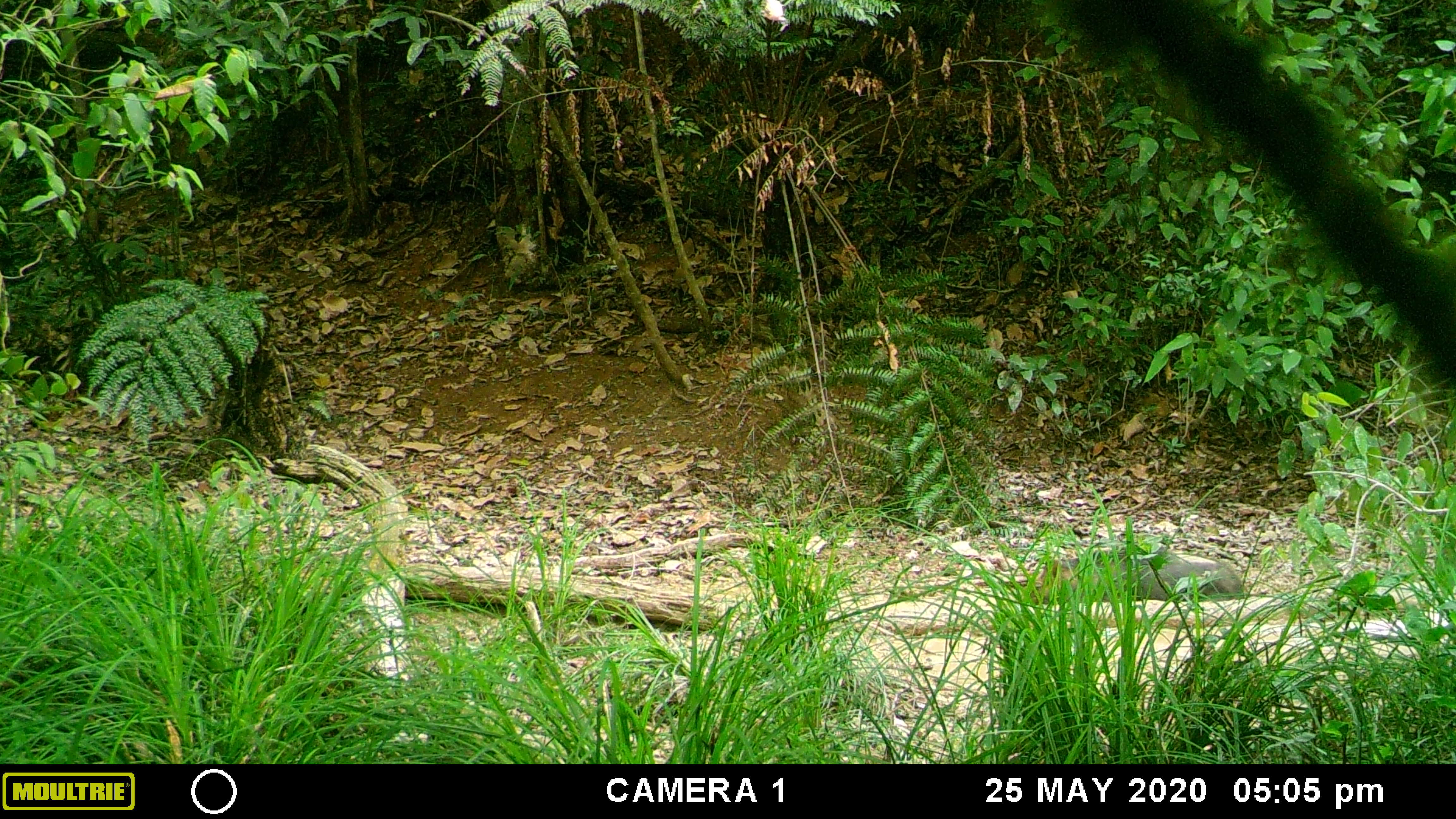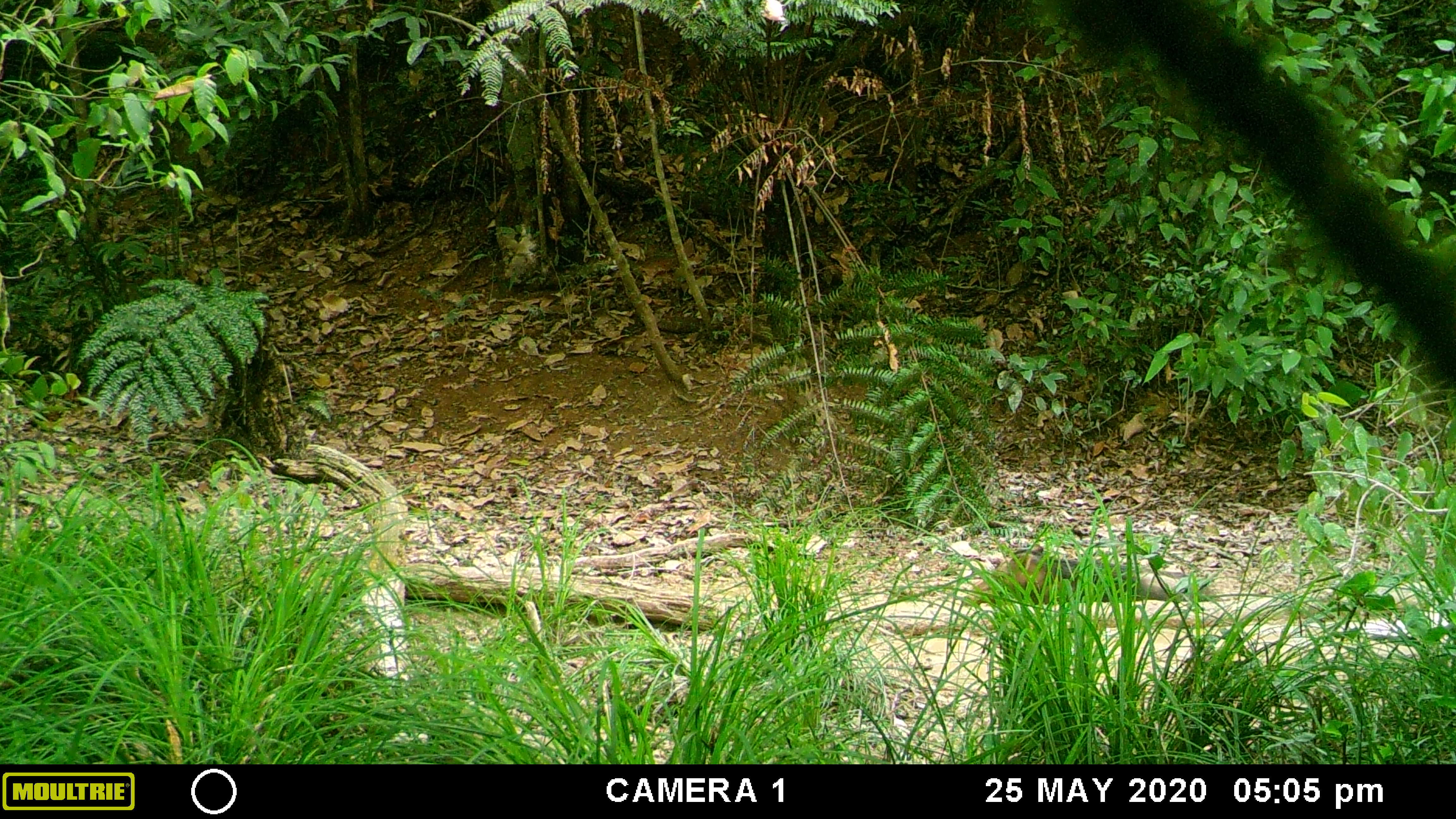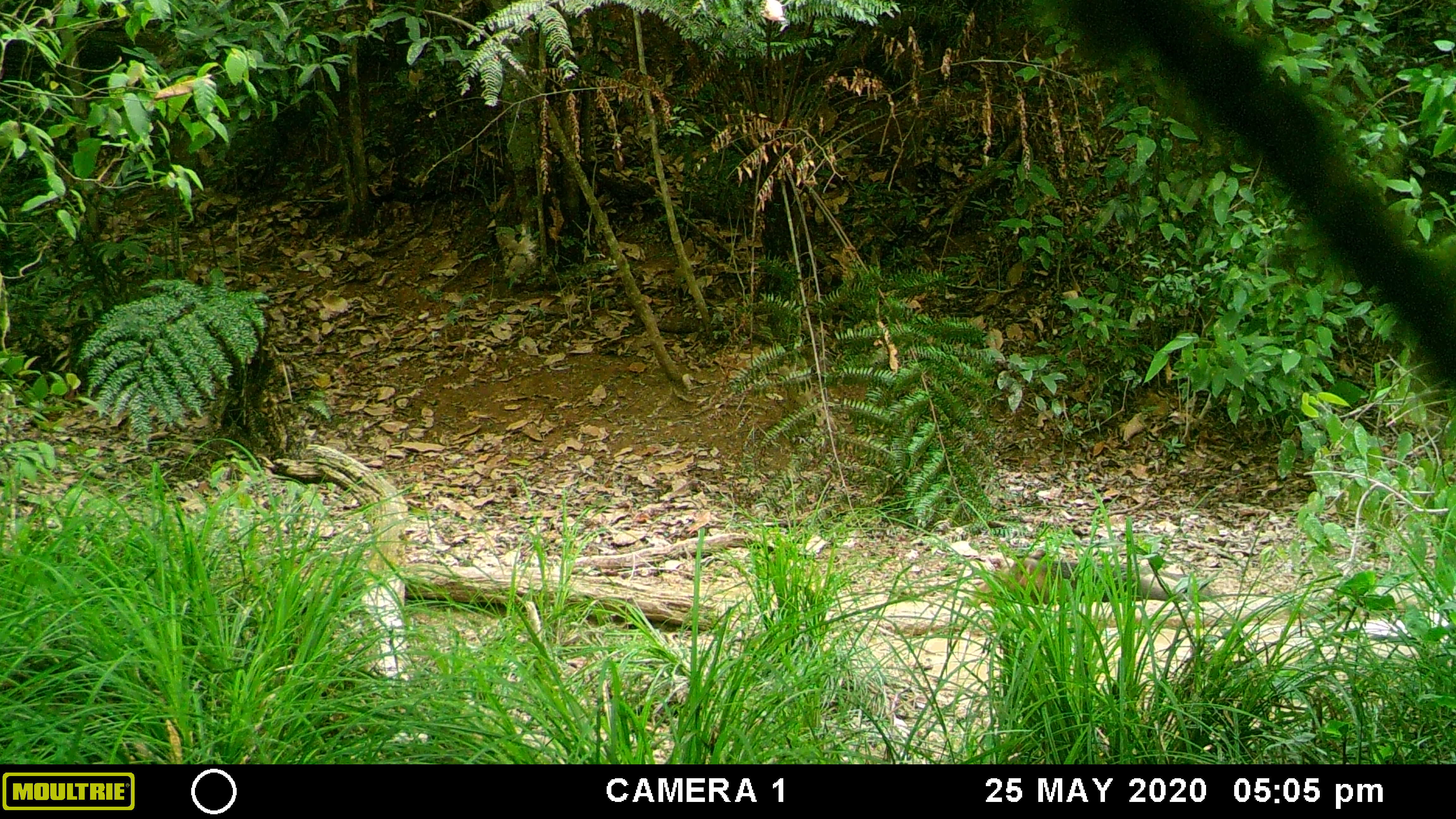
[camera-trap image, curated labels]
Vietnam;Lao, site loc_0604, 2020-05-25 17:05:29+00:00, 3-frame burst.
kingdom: Animalia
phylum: Chordata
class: Mammalia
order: Artiodactyla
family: Suidae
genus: Sus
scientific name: Sus scrofa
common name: eurasian wild pig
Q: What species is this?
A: Eurasian wild pig (Sus scrofa).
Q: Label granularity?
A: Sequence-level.